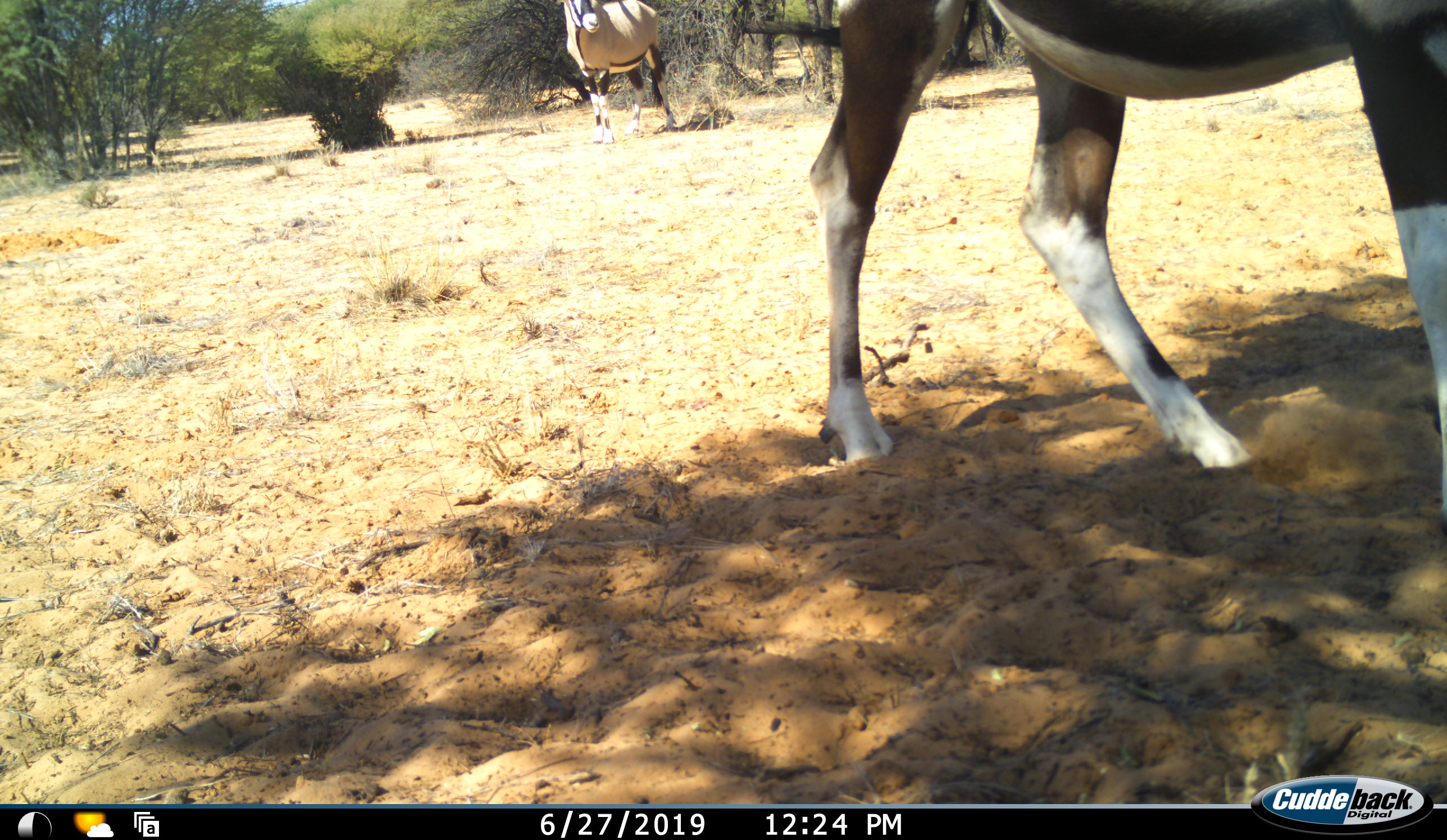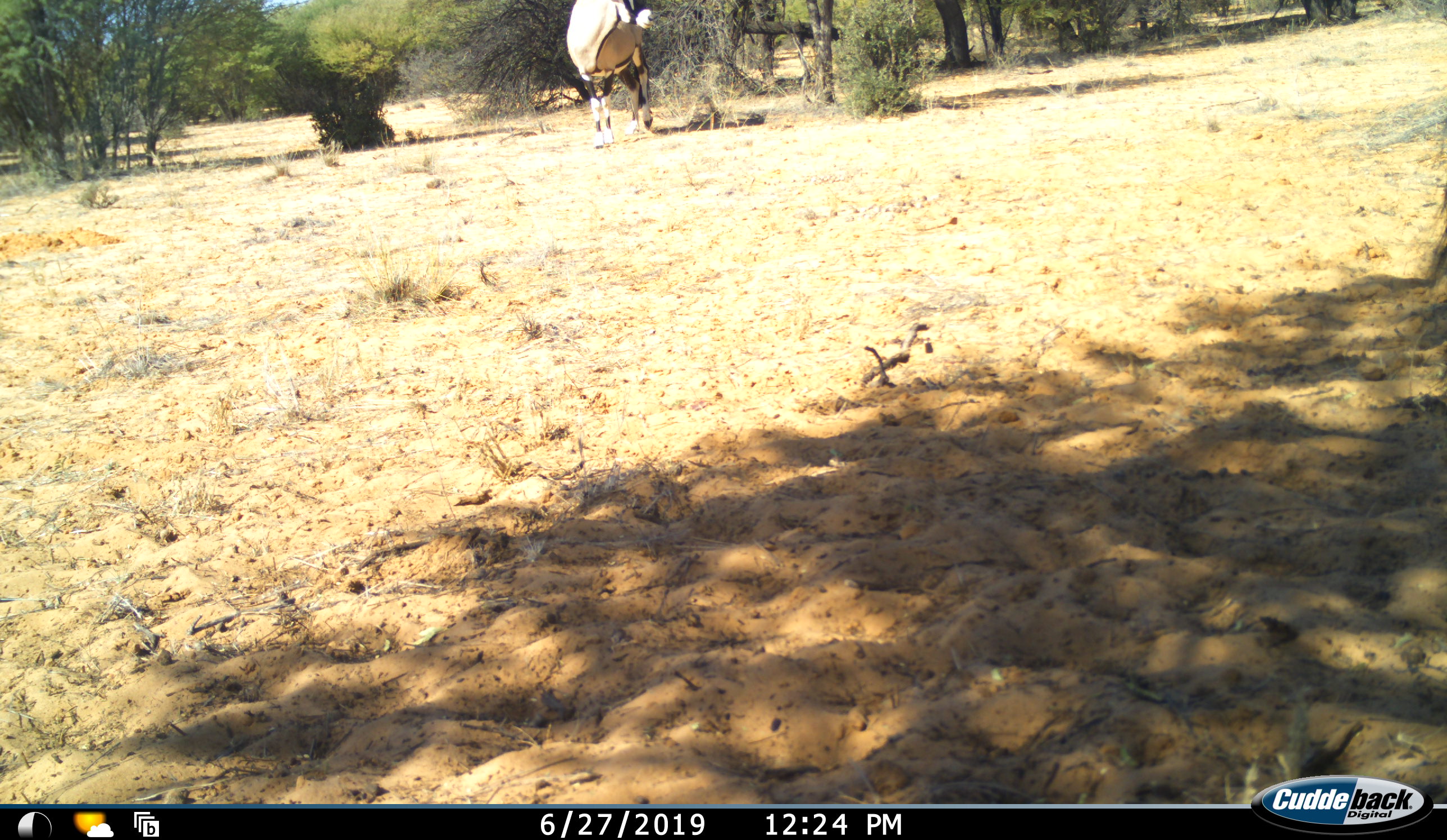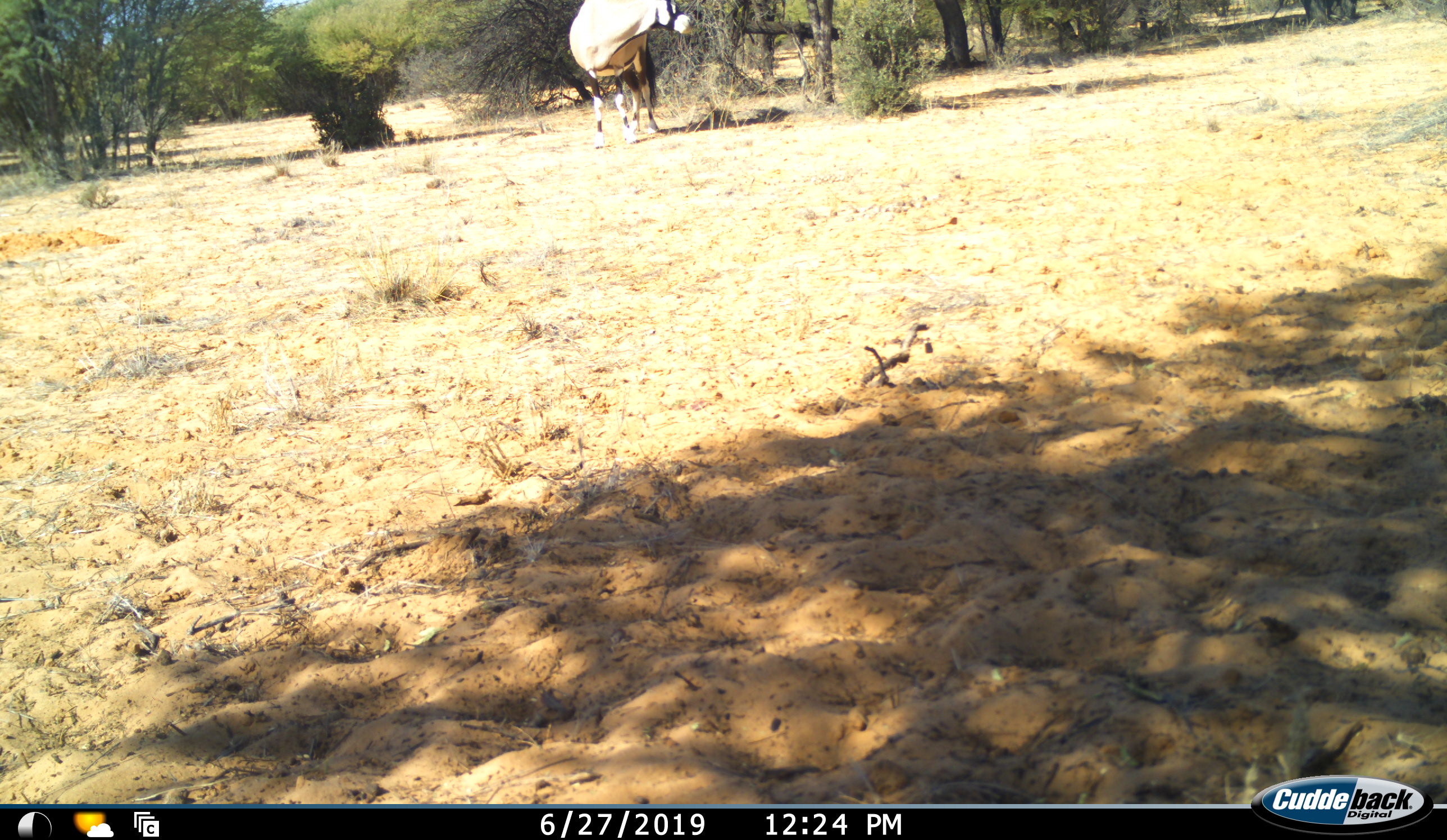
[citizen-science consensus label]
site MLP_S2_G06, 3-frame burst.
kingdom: Animalia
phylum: Chordata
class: Mammalia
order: Artiodactyla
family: Bovidae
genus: Oryx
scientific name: Oryx gazella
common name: gemsbok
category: oryx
Oryx (gemsbok) (Oryx gazella), count 2. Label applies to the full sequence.